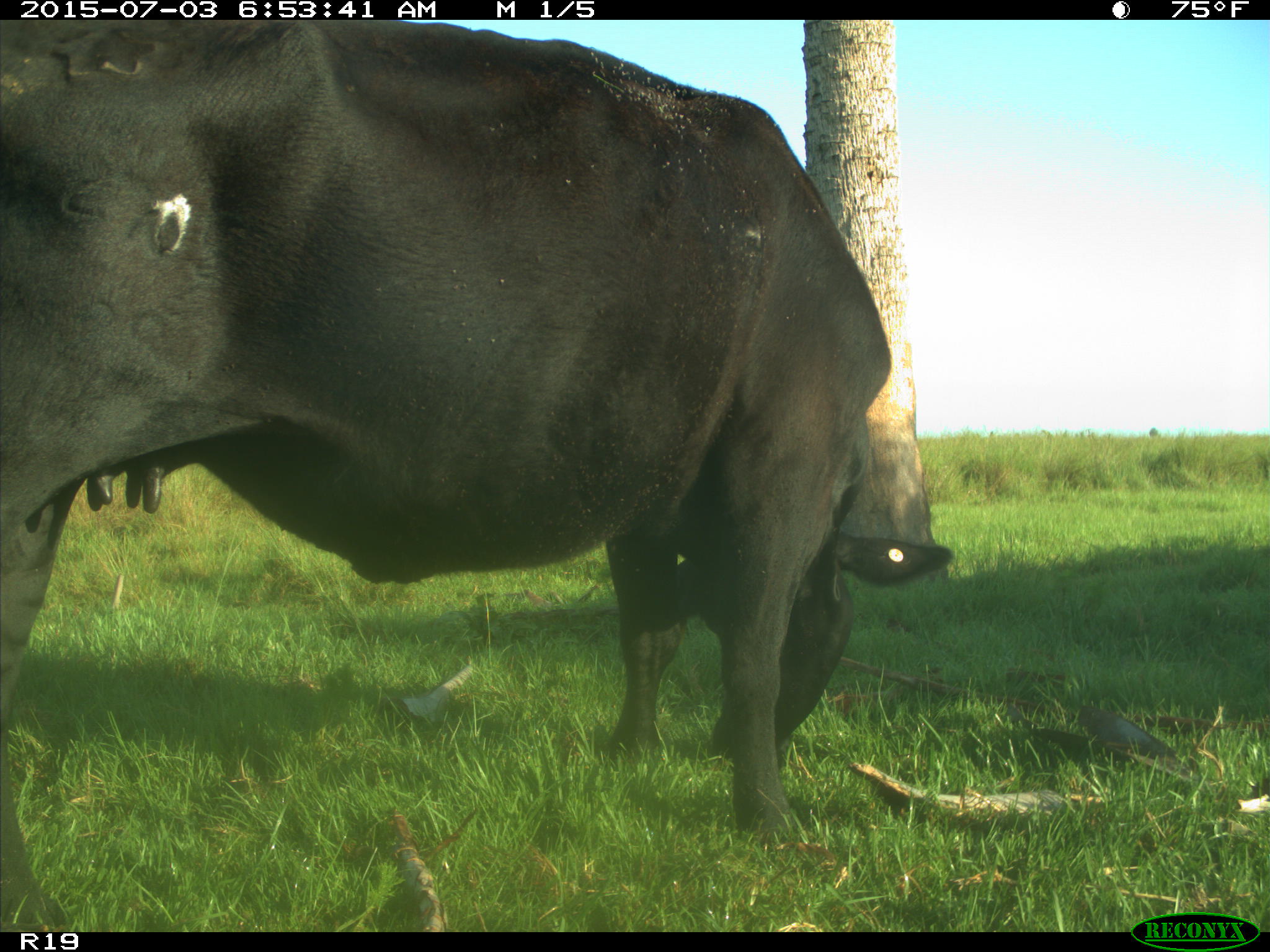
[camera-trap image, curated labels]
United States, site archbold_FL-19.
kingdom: Animalia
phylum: Chordata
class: Mammalia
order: Artiodactyla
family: Bovidae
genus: Bos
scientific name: Bos taurus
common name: domestic cow